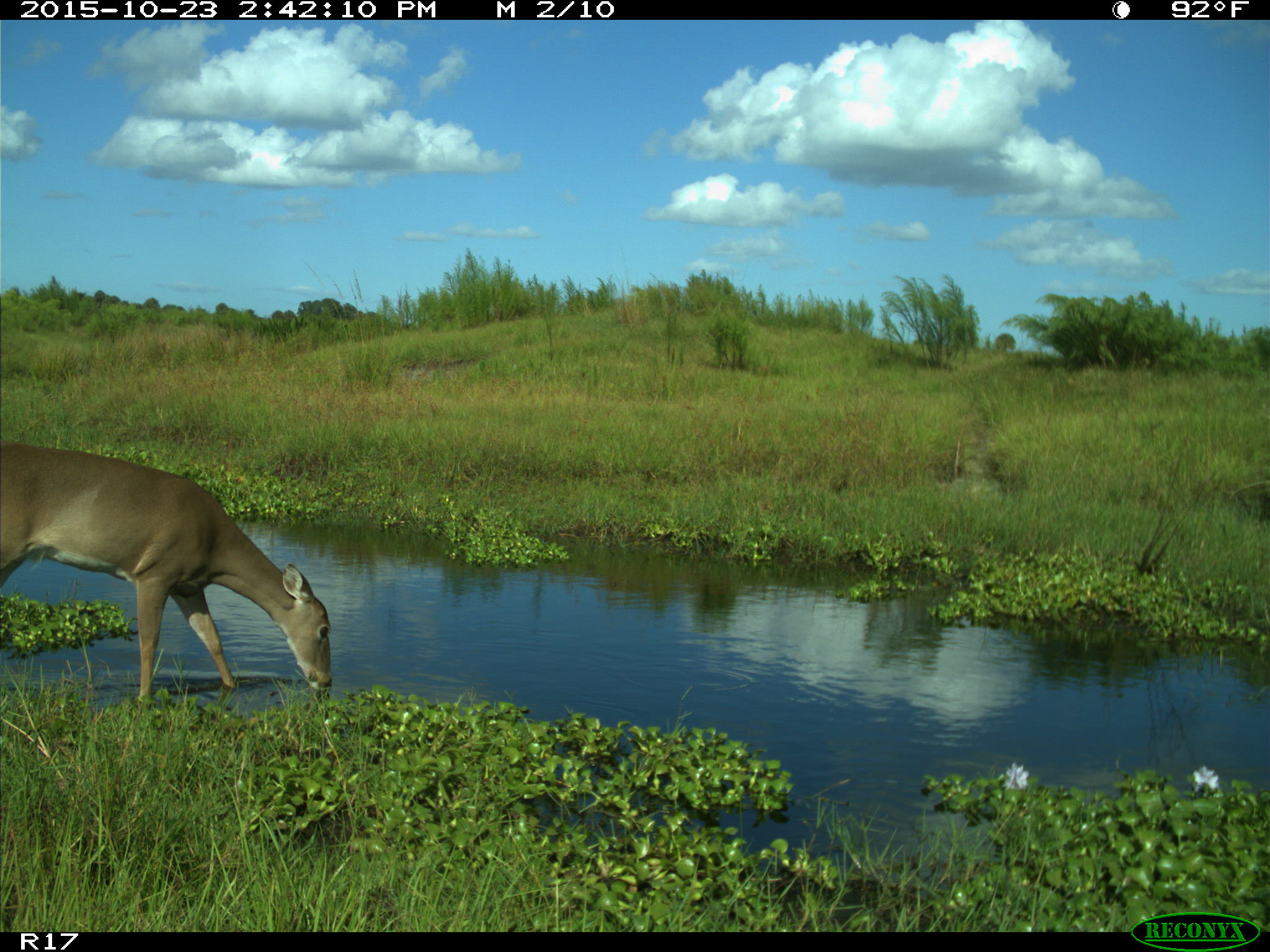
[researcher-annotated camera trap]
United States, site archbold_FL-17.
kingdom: Animalia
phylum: Chordata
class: Mammalia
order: Artiodactyla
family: Cervidae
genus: Odocoileus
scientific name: Odocoileus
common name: deer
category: unidentified deer